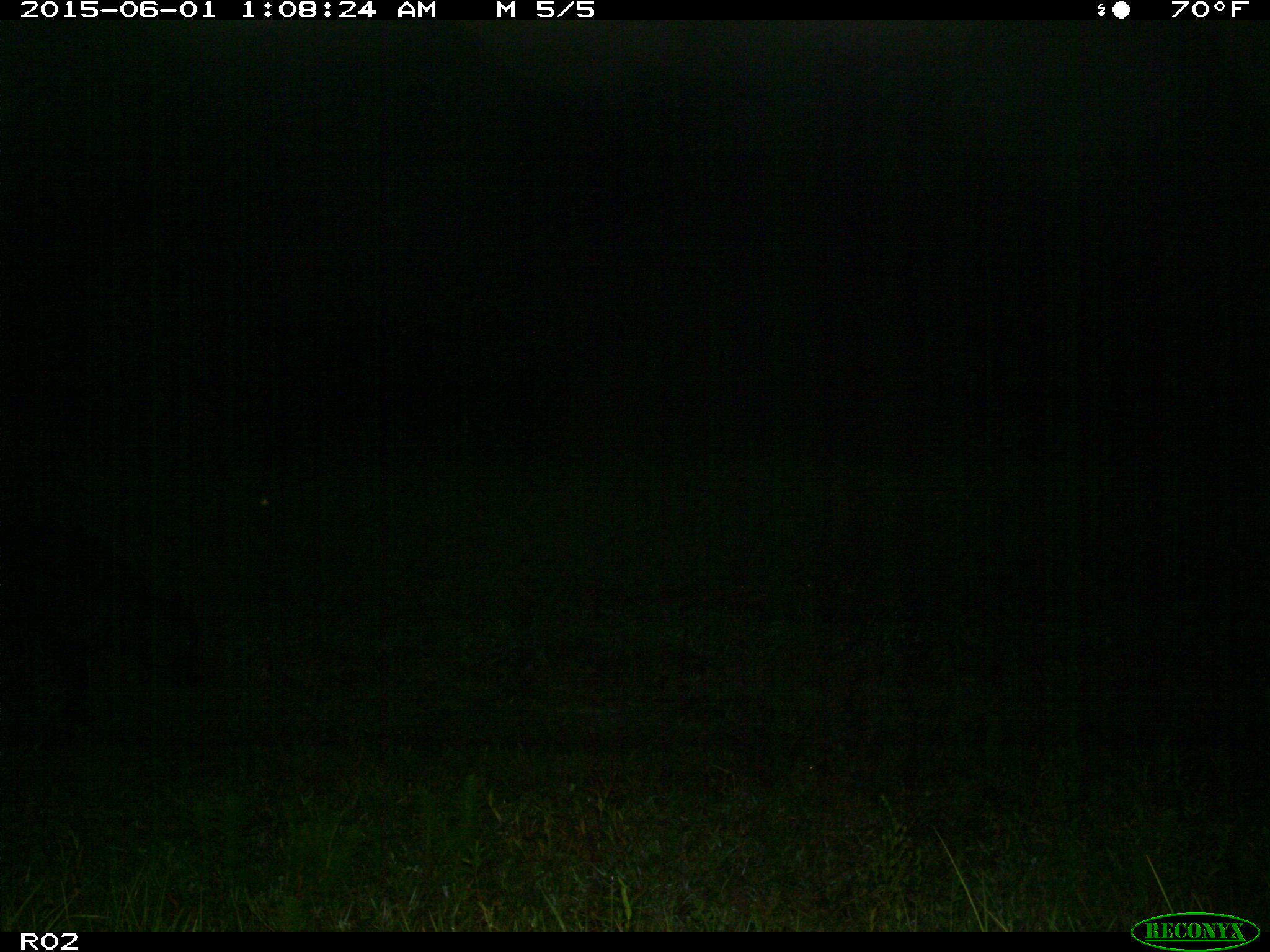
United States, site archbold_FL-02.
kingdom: Animalia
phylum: Chordata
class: Mammalia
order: Artiodactyla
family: Bovidae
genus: Bos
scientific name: Bos taurus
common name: domestic cow